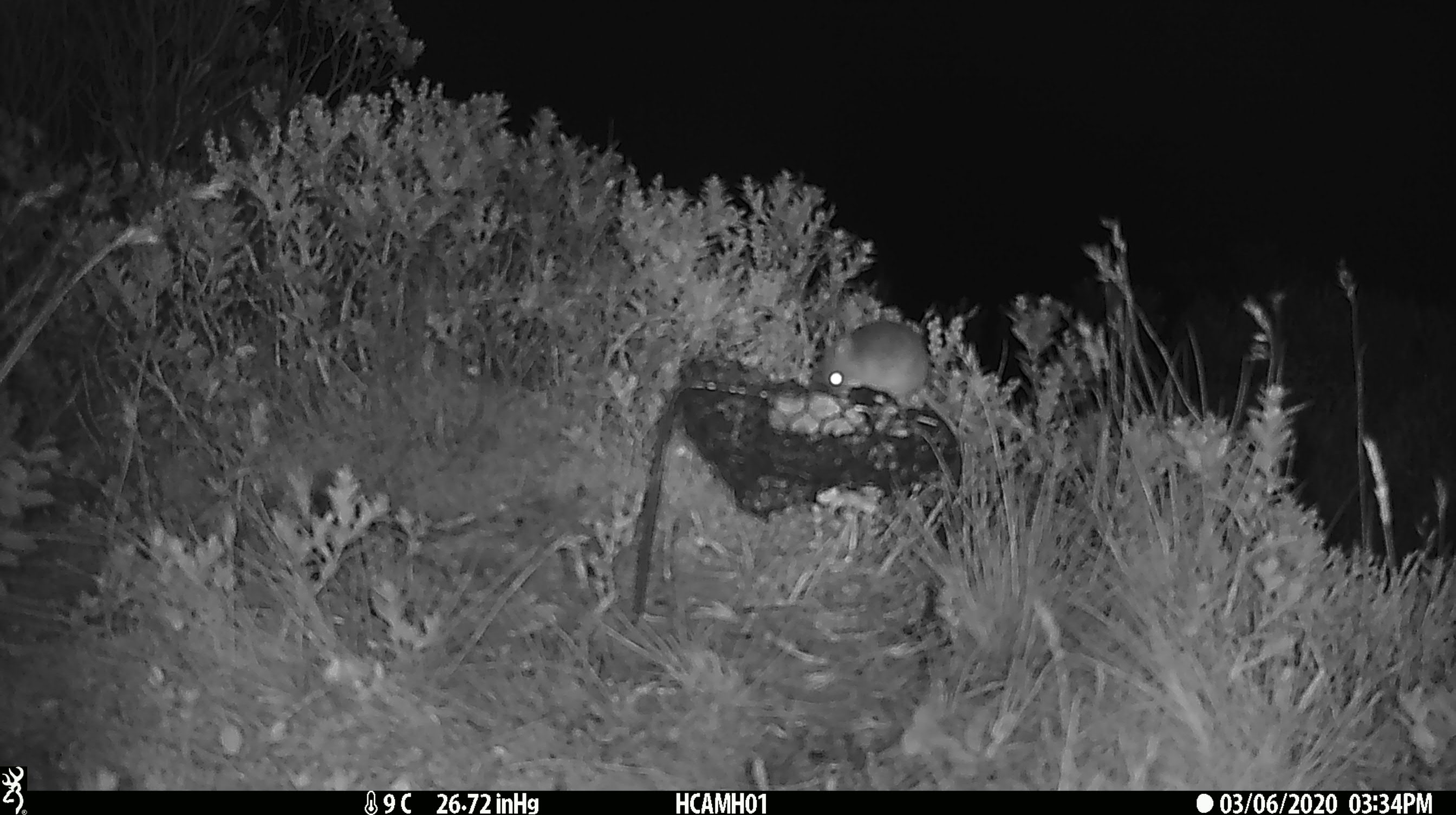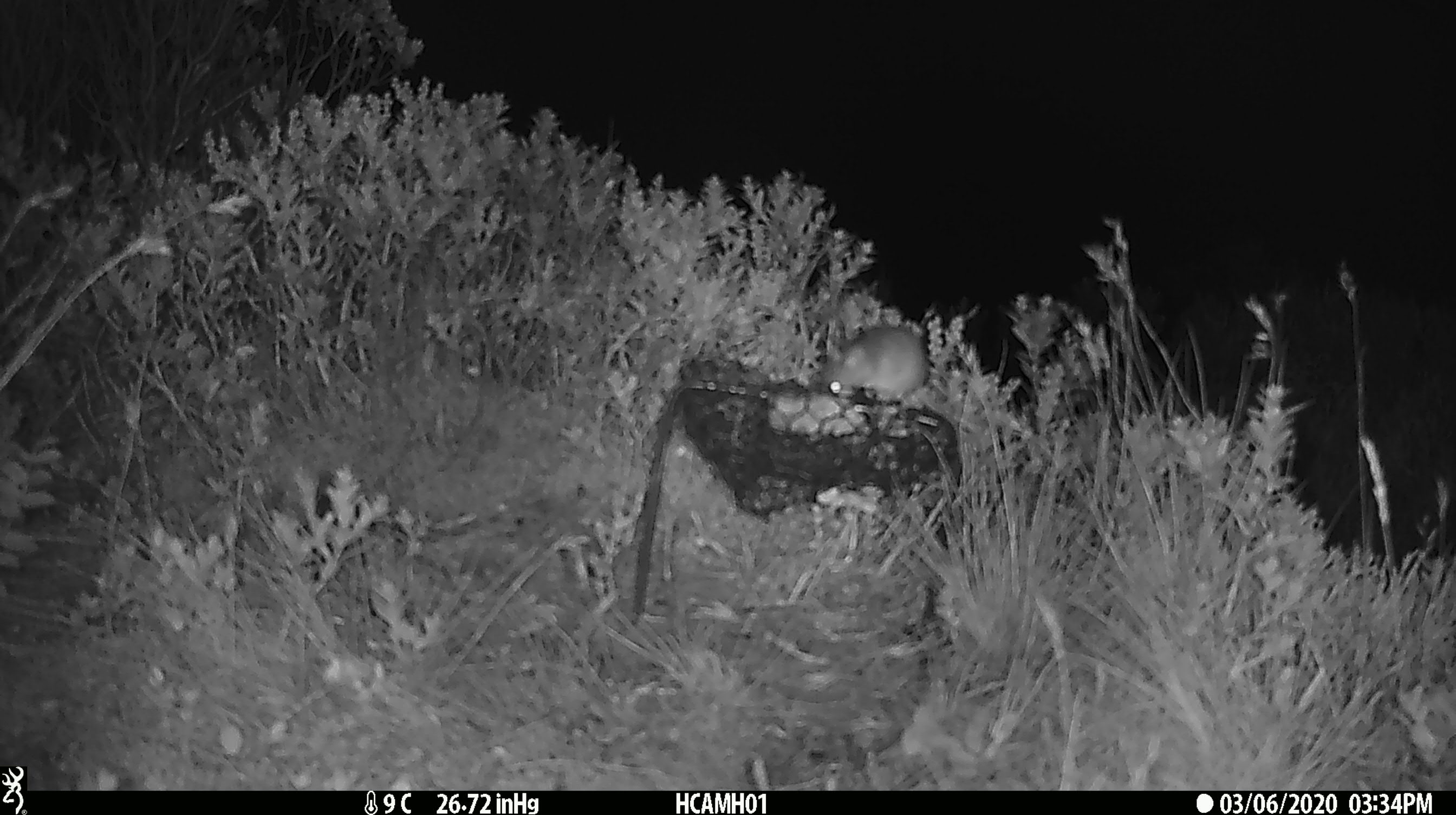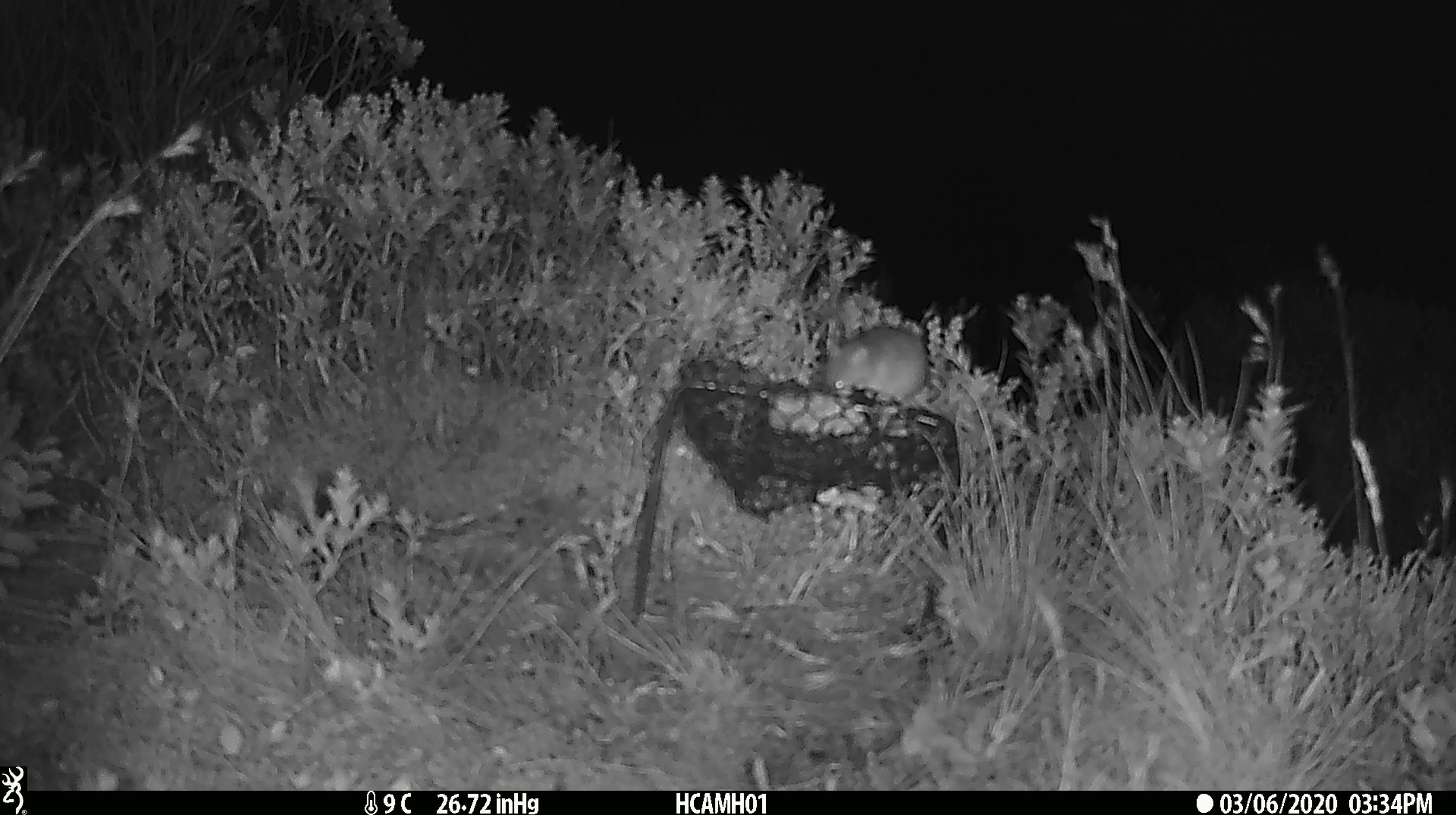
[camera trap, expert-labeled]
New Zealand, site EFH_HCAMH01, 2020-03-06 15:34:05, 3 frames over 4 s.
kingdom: Animalia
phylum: Chordata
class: Mammalia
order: Rodentia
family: Muridae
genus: Mus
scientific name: Mus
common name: mouse